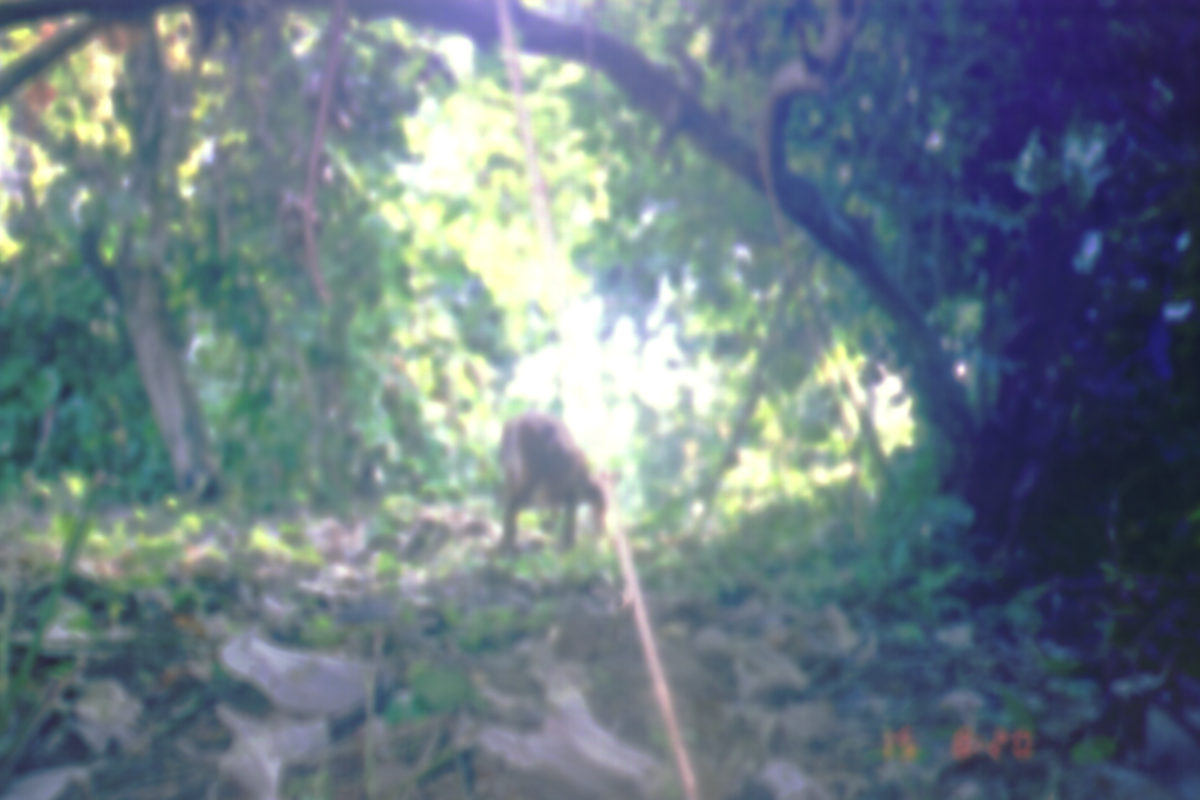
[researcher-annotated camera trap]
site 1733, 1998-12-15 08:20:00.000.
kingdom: Animalia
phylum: Chordata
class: Mammalia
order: Artiodactyla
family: Cervidae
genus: Muntiacus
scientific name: Muntiacus muntjak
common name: southern red muntjac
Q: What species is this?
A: Muntiacus muntjak (southern red muntjac).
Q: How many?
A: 1.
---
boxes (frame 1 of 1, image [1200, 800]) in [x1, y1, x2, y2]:
muntiacus muntjak: [491, 408, 608, 556]